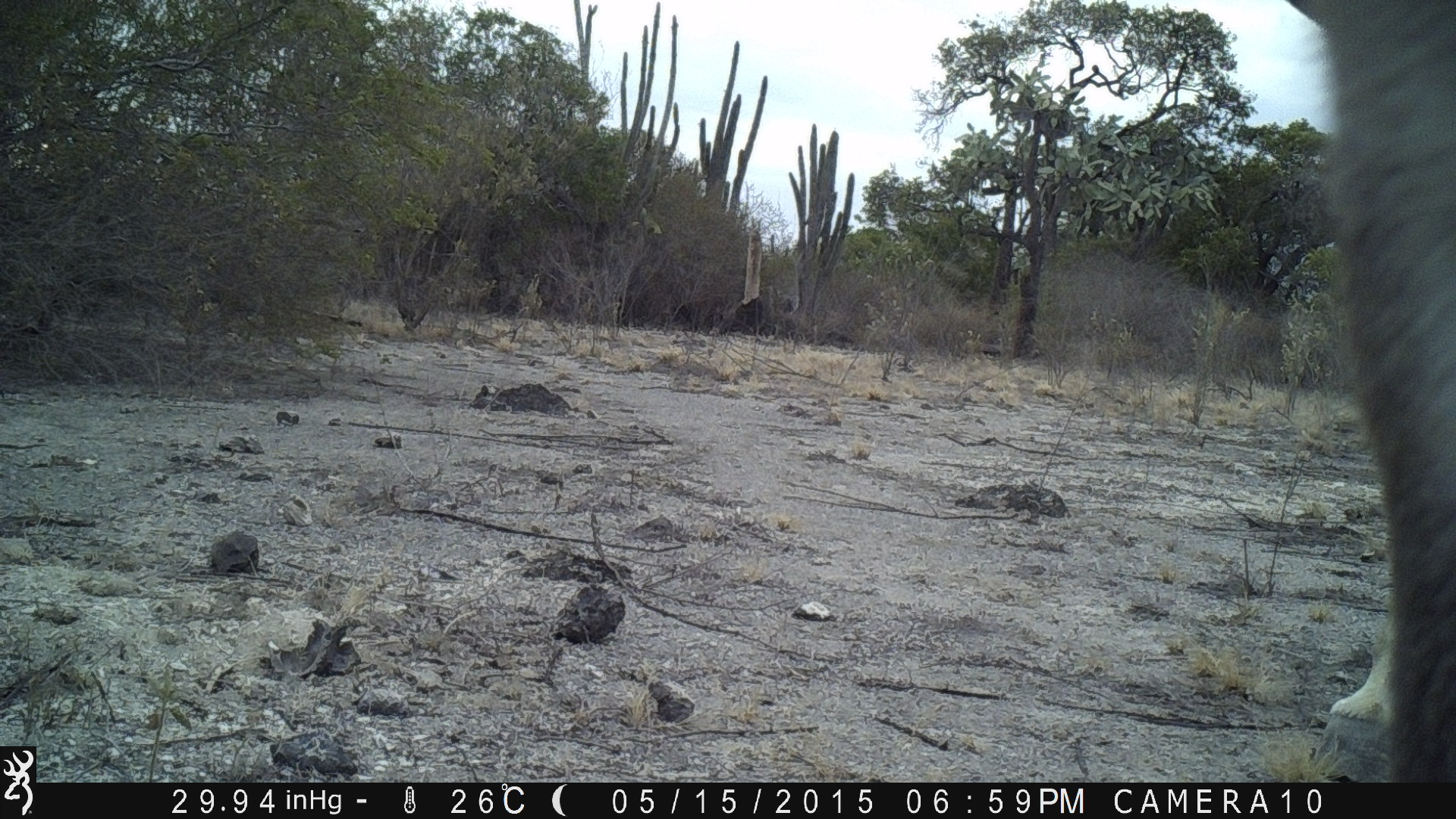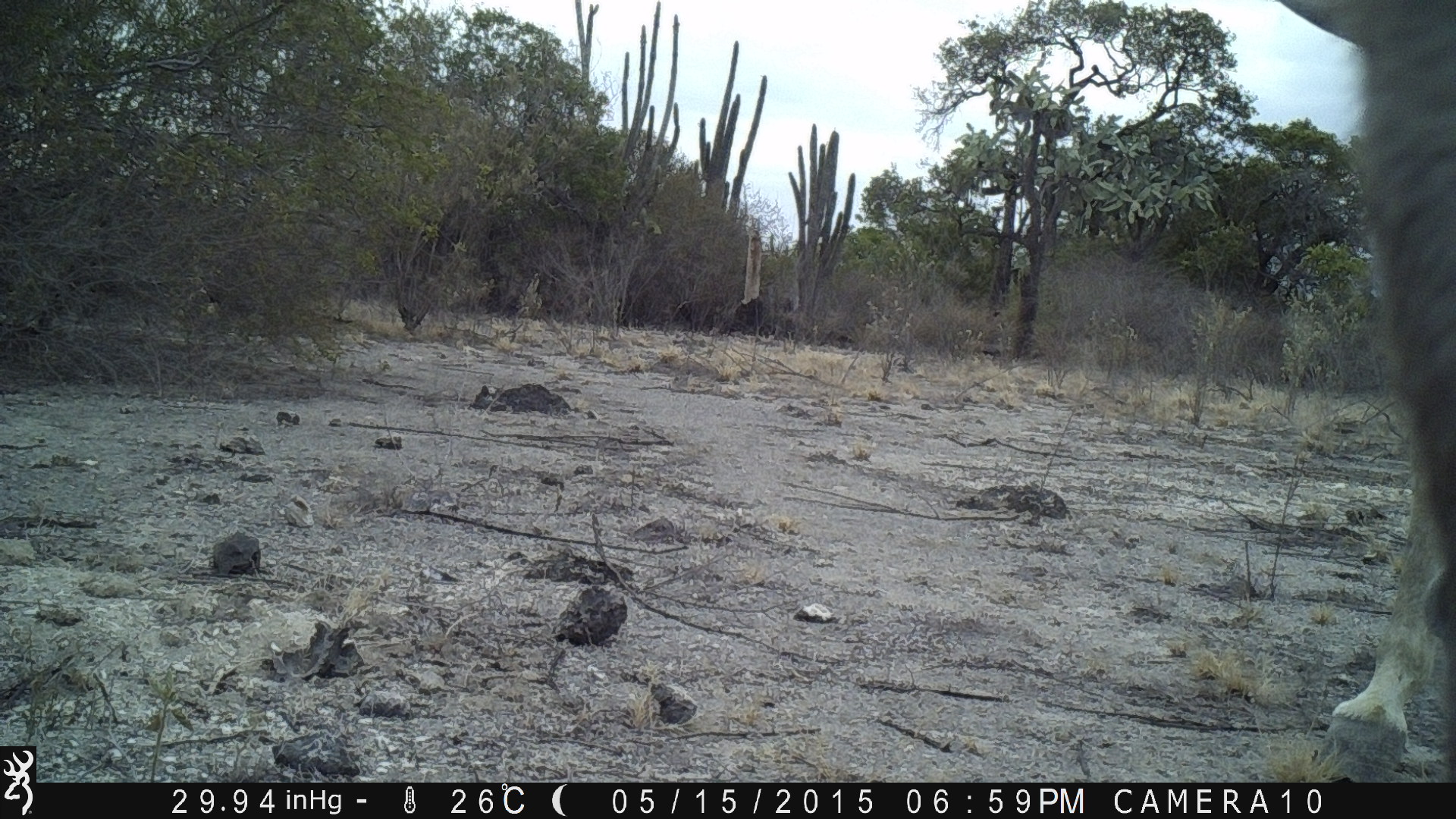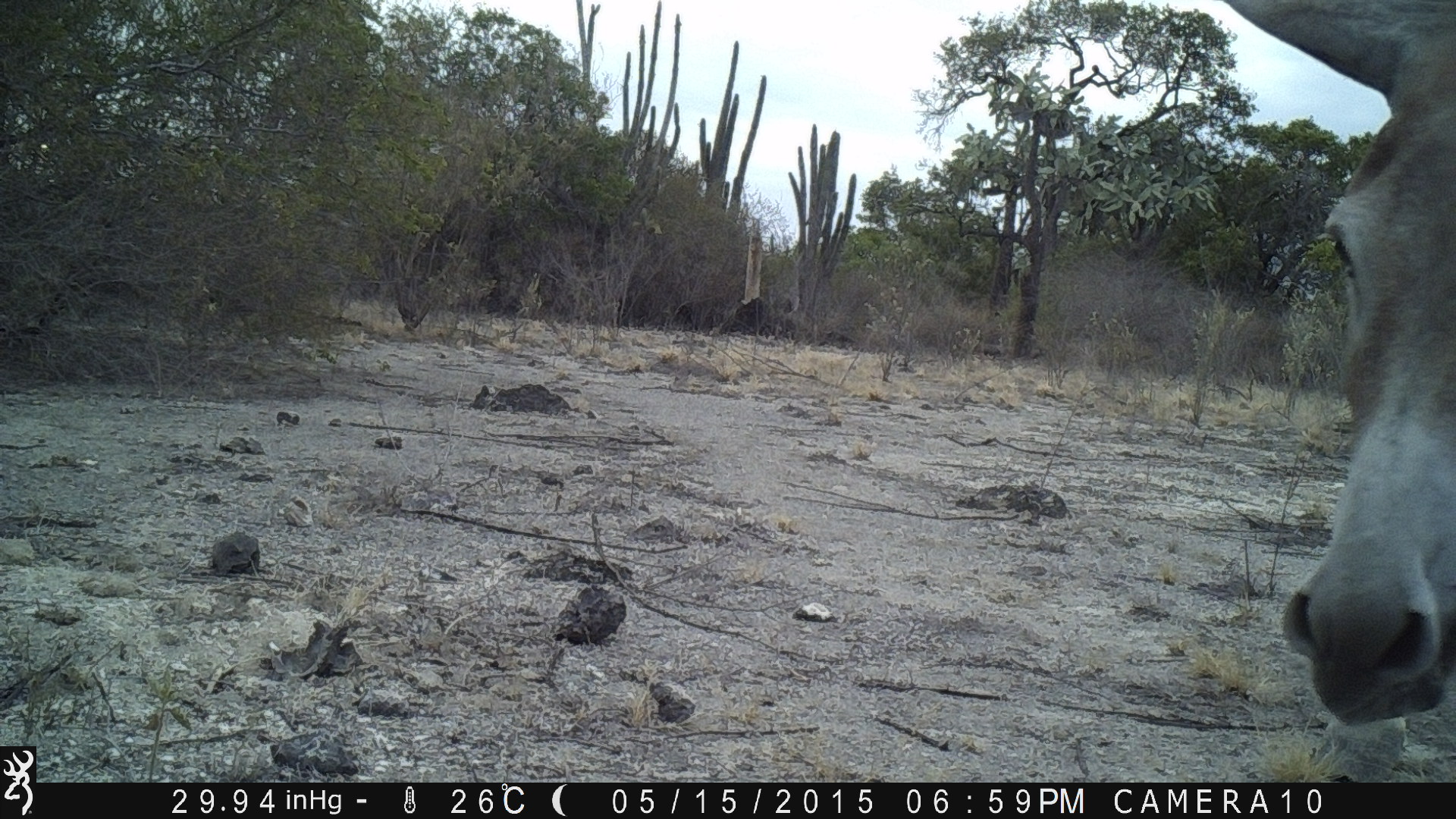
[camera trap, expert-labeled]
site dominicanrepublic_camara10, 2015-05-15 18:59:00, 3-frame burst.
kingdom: Animalia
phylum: Chordata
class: Mammalia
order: Perissodactyla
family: Equidae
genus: Equus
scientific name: Equus asinus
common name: donkey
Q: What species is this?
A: Donkey (Equus asinus).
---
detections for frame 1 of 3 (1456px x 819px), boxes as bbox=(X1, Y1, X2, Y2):
donkey: bbox=(1289, 0, 1456, 781)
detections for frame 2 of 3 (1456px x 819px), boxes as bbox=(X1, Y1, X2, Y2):
donkey: bbox=(1260, 0, 1454, 786)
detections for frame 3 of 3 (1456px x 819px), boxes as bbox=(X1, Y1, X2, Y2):
donkey: bbox=(1218, 0, 1456, 735)